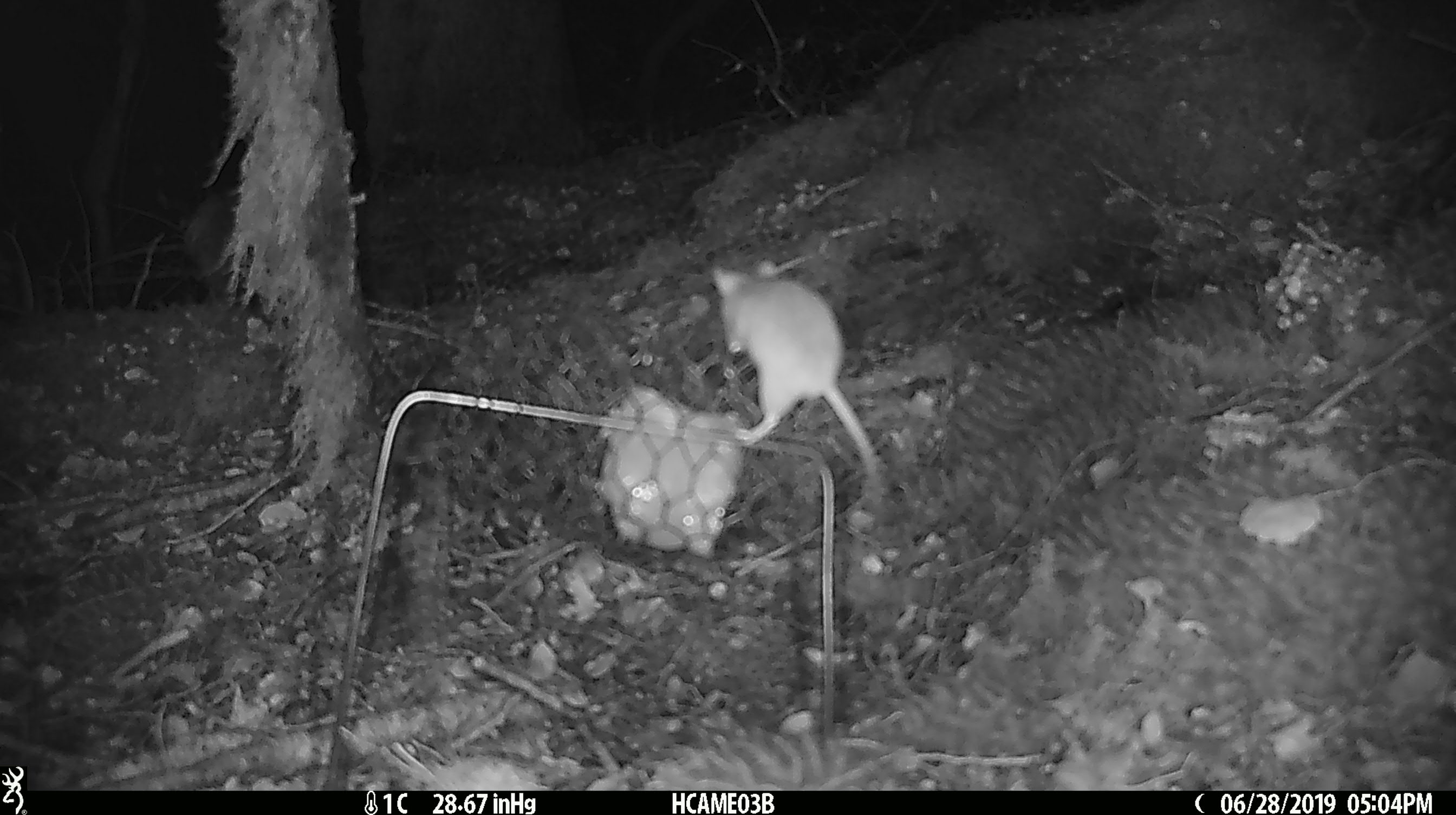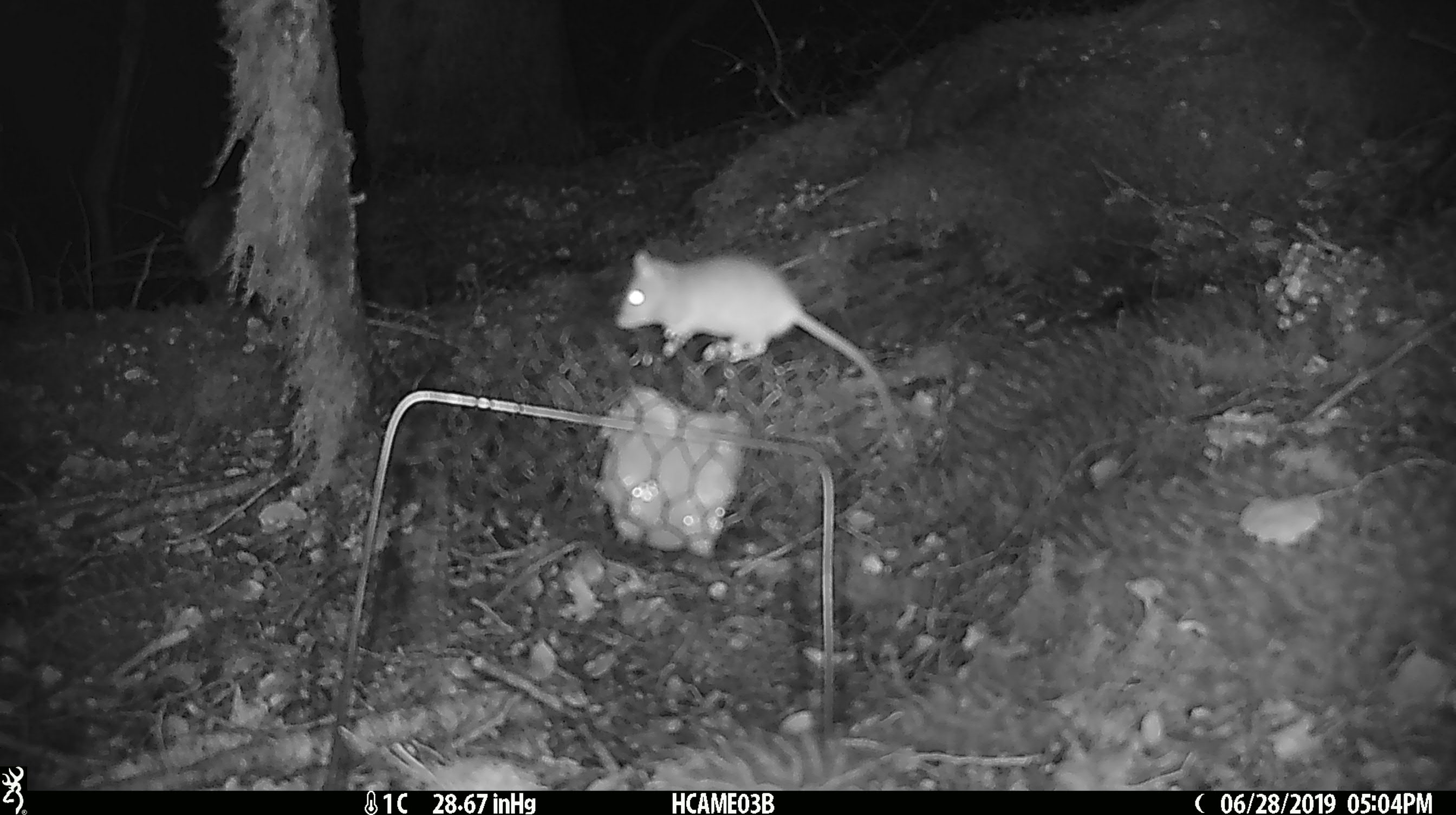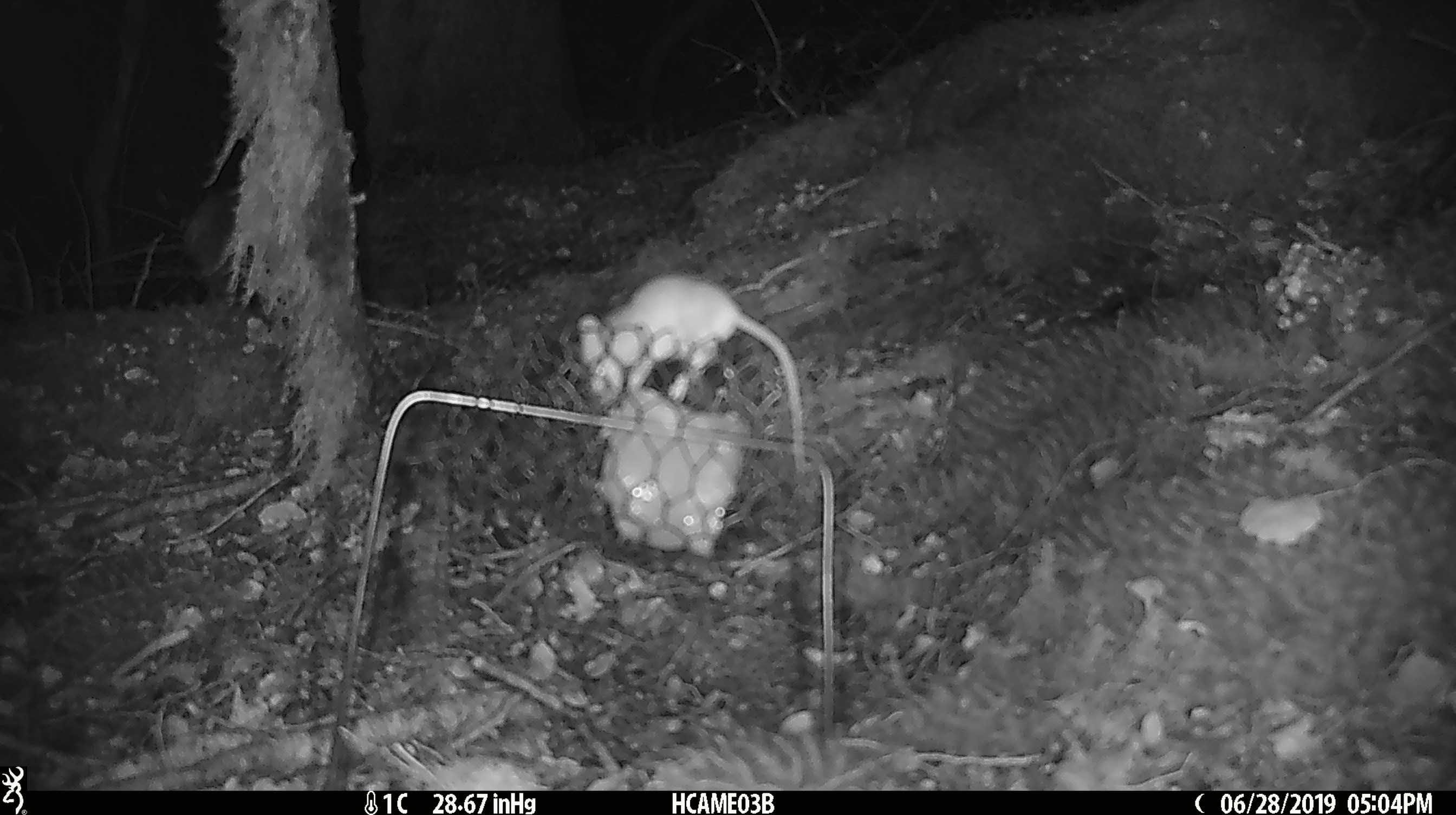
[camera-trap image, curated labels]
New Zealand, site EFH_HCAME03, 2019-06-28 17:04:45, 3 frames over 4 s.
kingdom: Animalia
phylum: Chordata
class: Mammalia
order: Rodentia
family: Muridae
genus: Mus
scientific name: Mus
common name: mouse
Mouse (Mus).